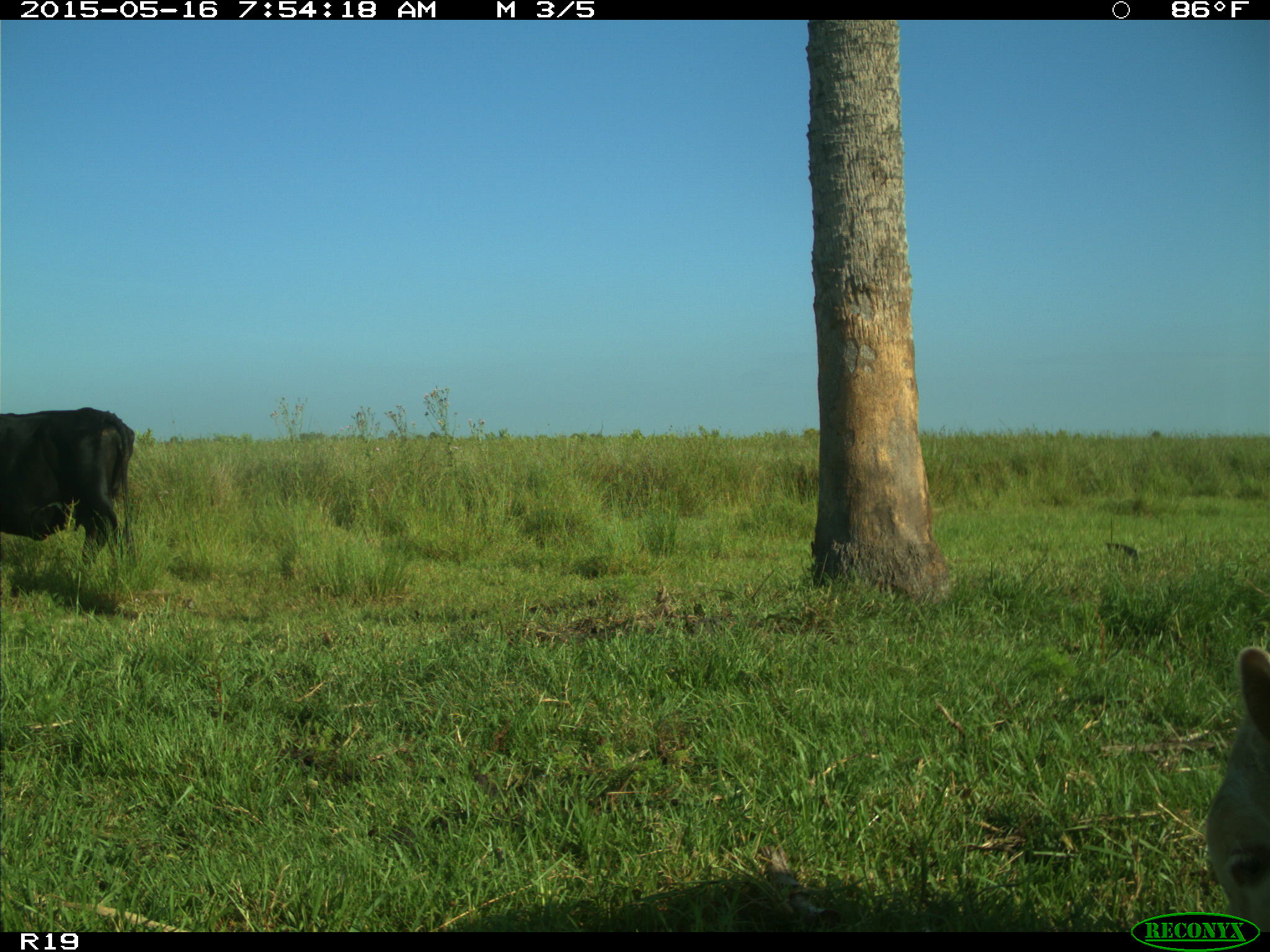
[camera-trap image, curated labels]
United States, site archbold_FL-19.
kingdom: Animalia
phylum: Chordata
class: Mammalia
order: Artiodactyla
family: Bovidae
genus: Bos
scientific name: Bos taurus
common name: domestic cow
Bos taurus (domestic cow).